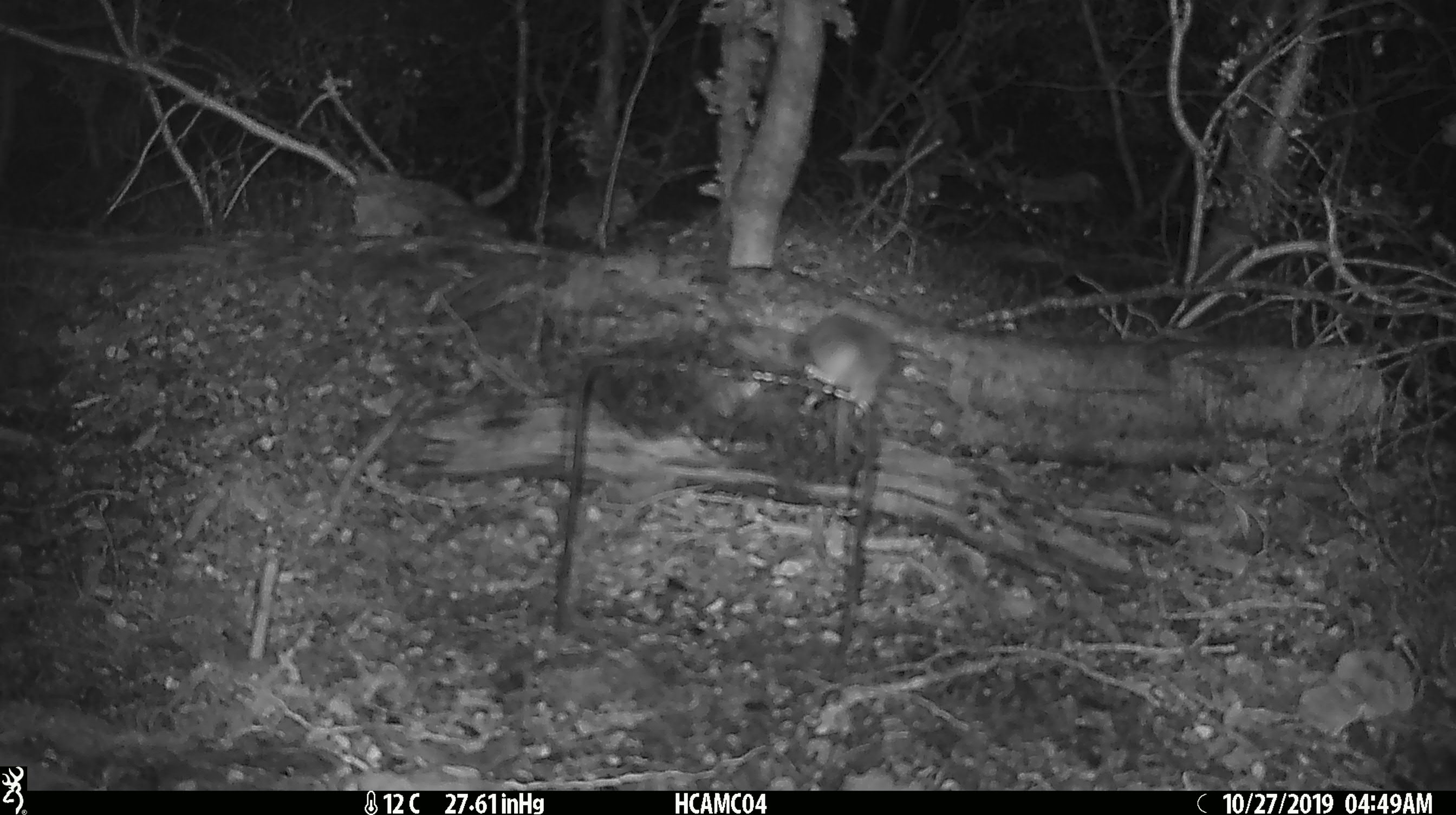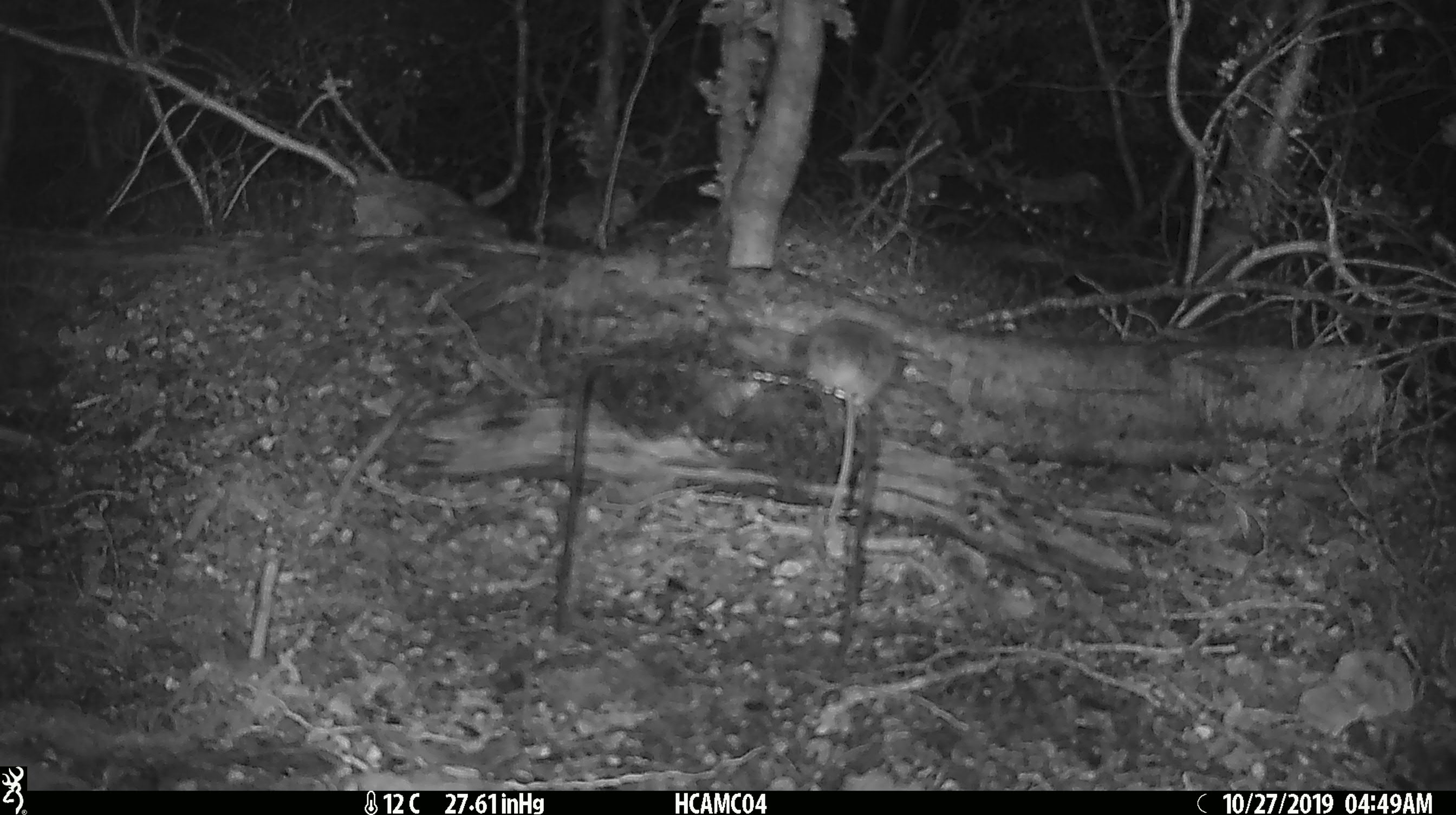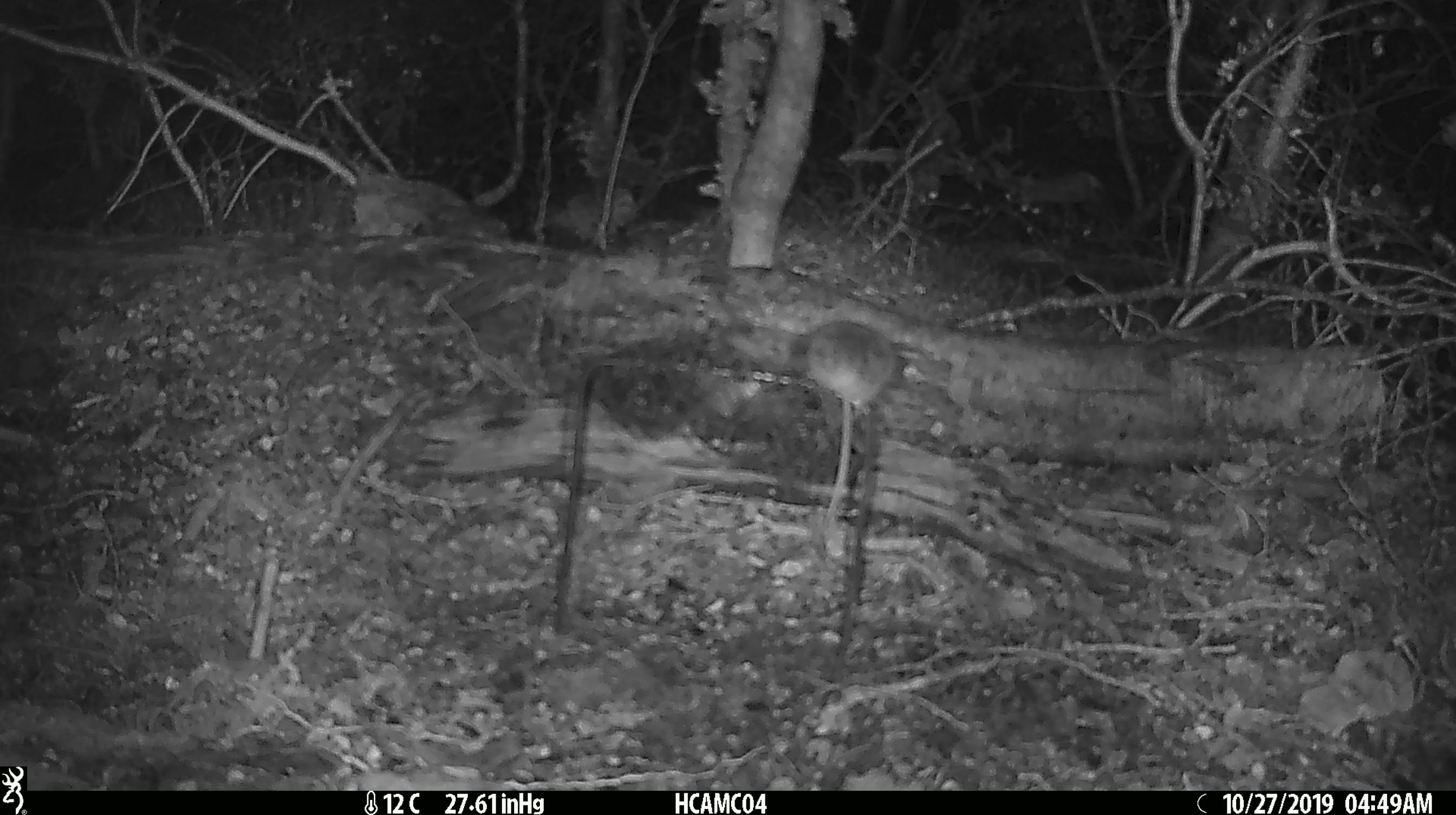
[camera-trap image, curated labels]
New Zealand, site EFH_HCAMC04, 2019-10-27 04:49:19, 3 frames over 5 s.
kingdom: Animalia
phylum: Chordata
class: Mammalia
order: Rodentia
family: Muridae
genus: Mus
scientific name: Mus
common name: mouse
Mouse (Mus).